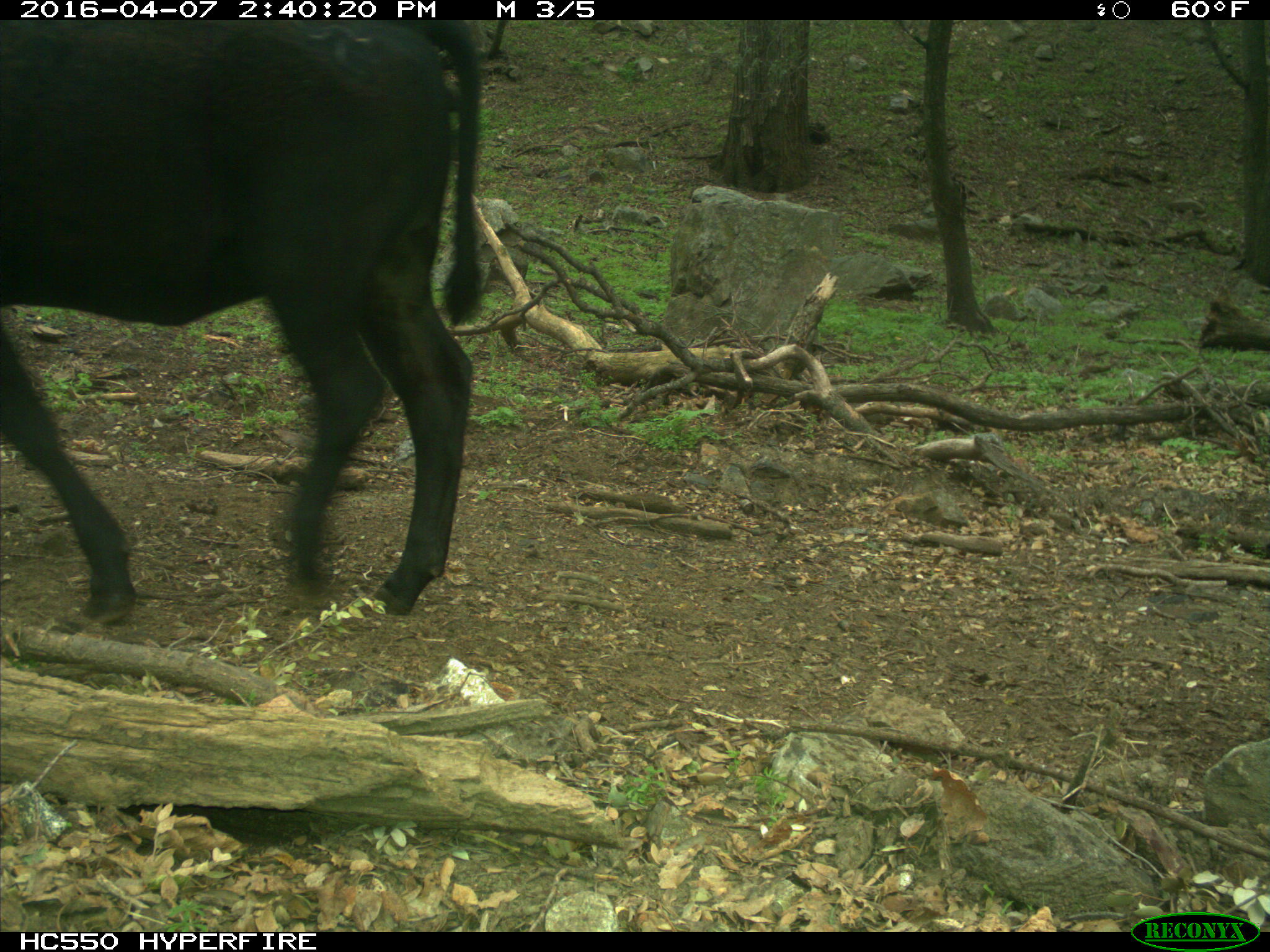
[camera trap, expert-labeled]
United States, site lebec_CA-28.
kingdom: Animalia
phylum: Chordata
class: Mammalia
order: Artiodactyla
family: Bovidae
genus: Bos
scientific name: Bos taurus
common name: domestic cow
Bos taurus (domestic cow).